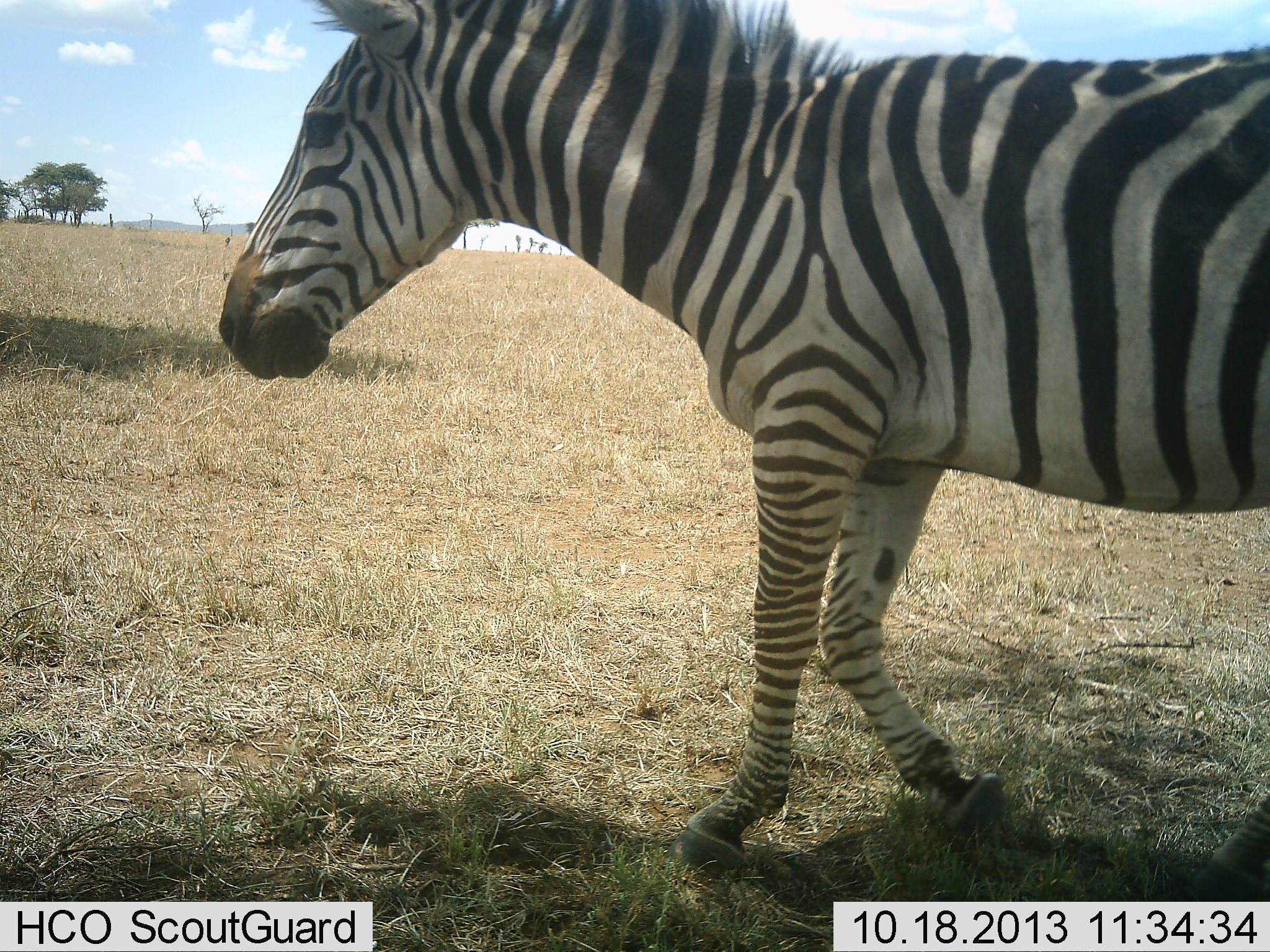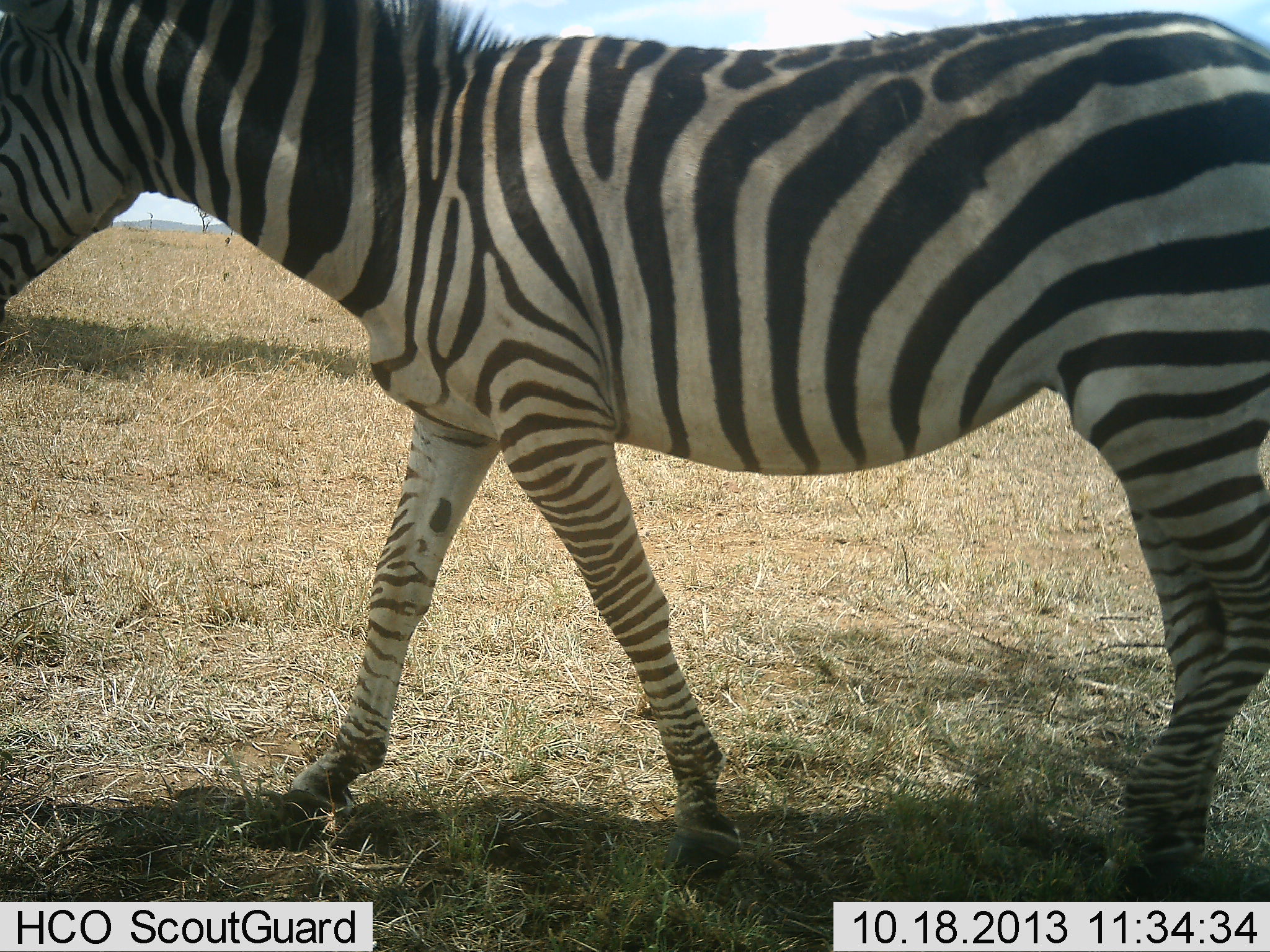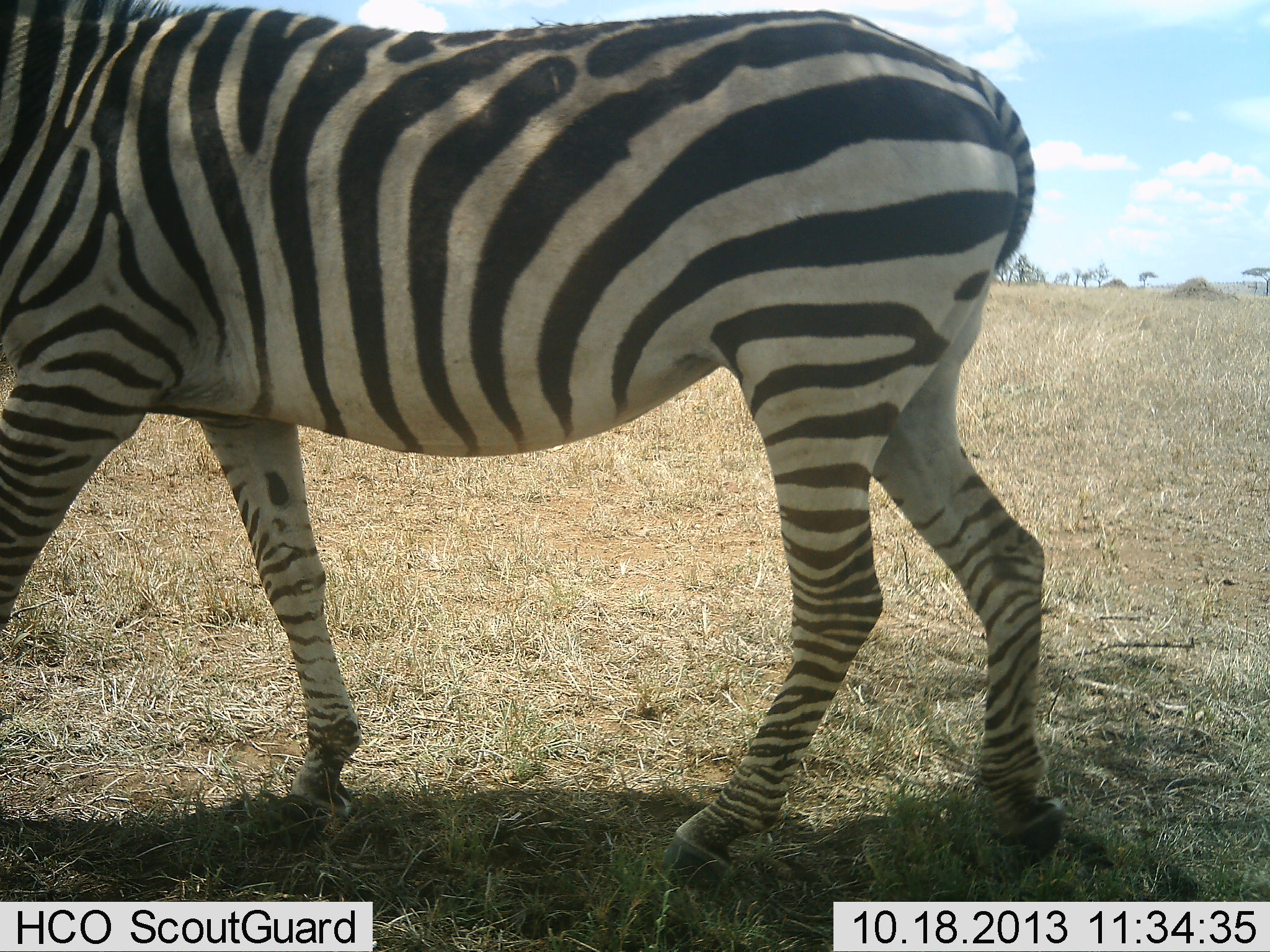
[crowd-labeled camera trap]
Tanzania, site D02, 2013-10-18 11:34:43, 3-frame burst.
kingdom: Animalia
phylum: Chordata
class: Mammalia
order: Perissodactyla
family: Equidae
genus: Equus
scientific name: Equus quagga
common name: plains zebra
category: zebra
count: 1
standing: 6%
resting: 0%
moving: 96%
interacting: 0%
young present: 0%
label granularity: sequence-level